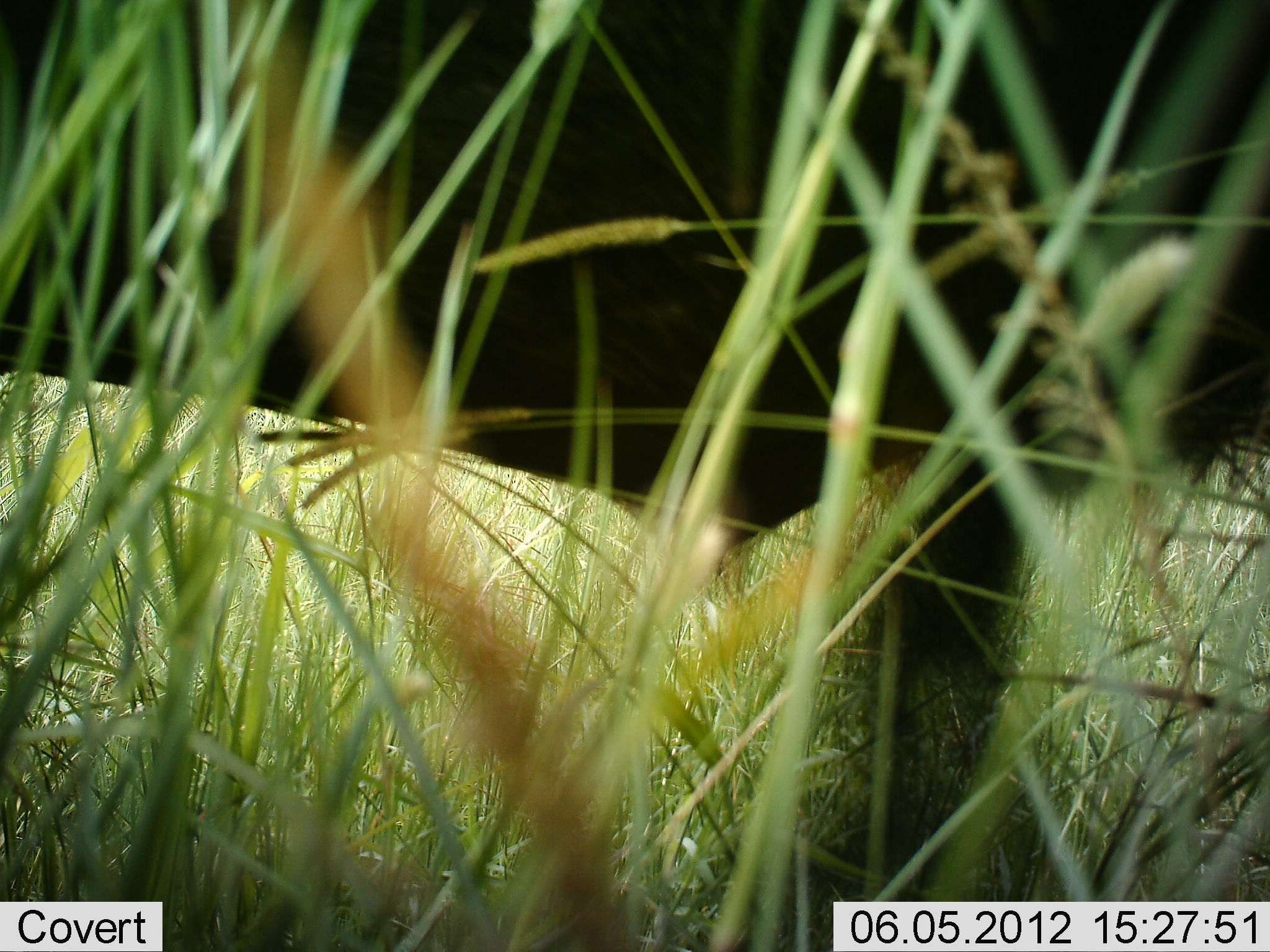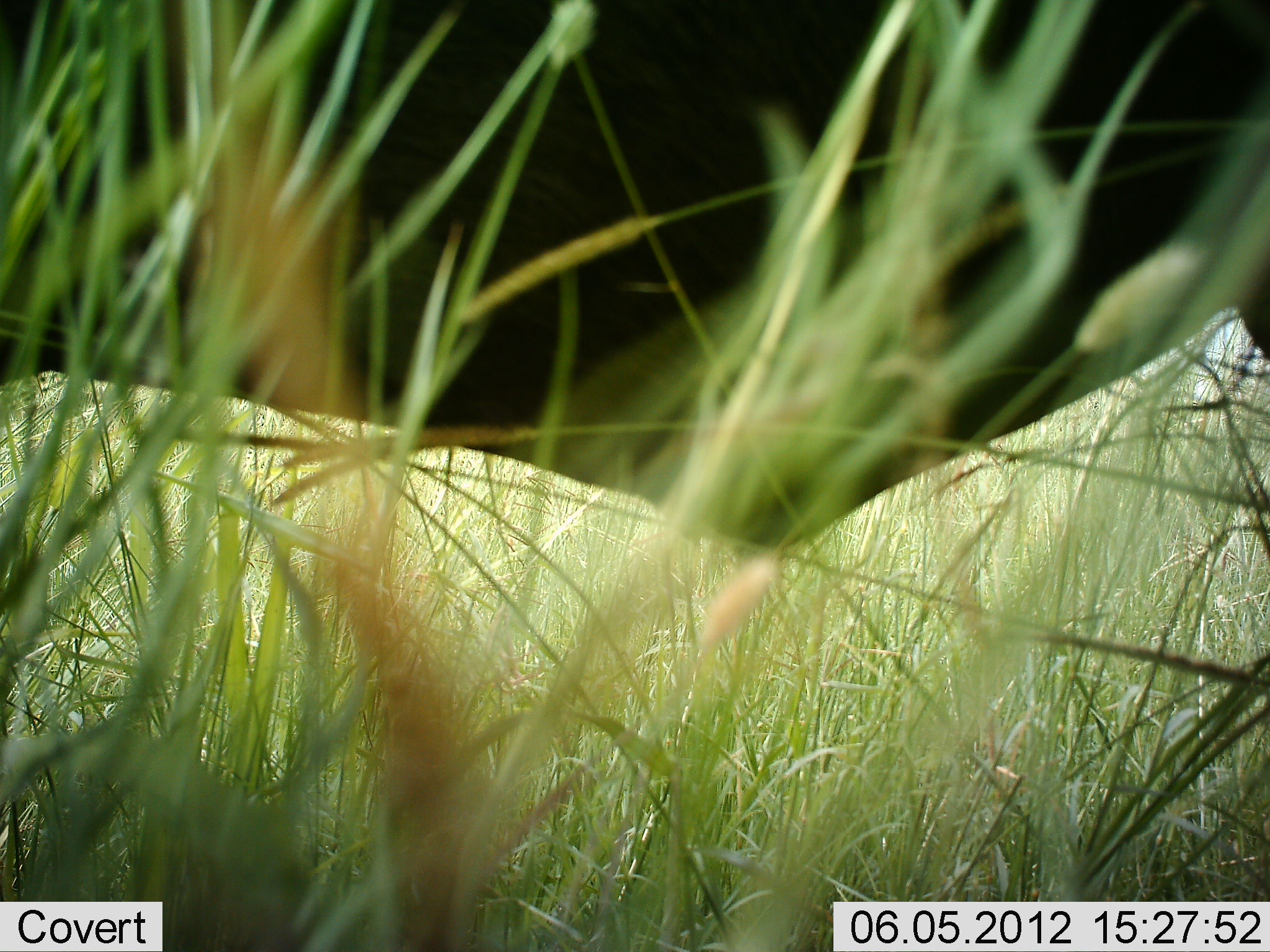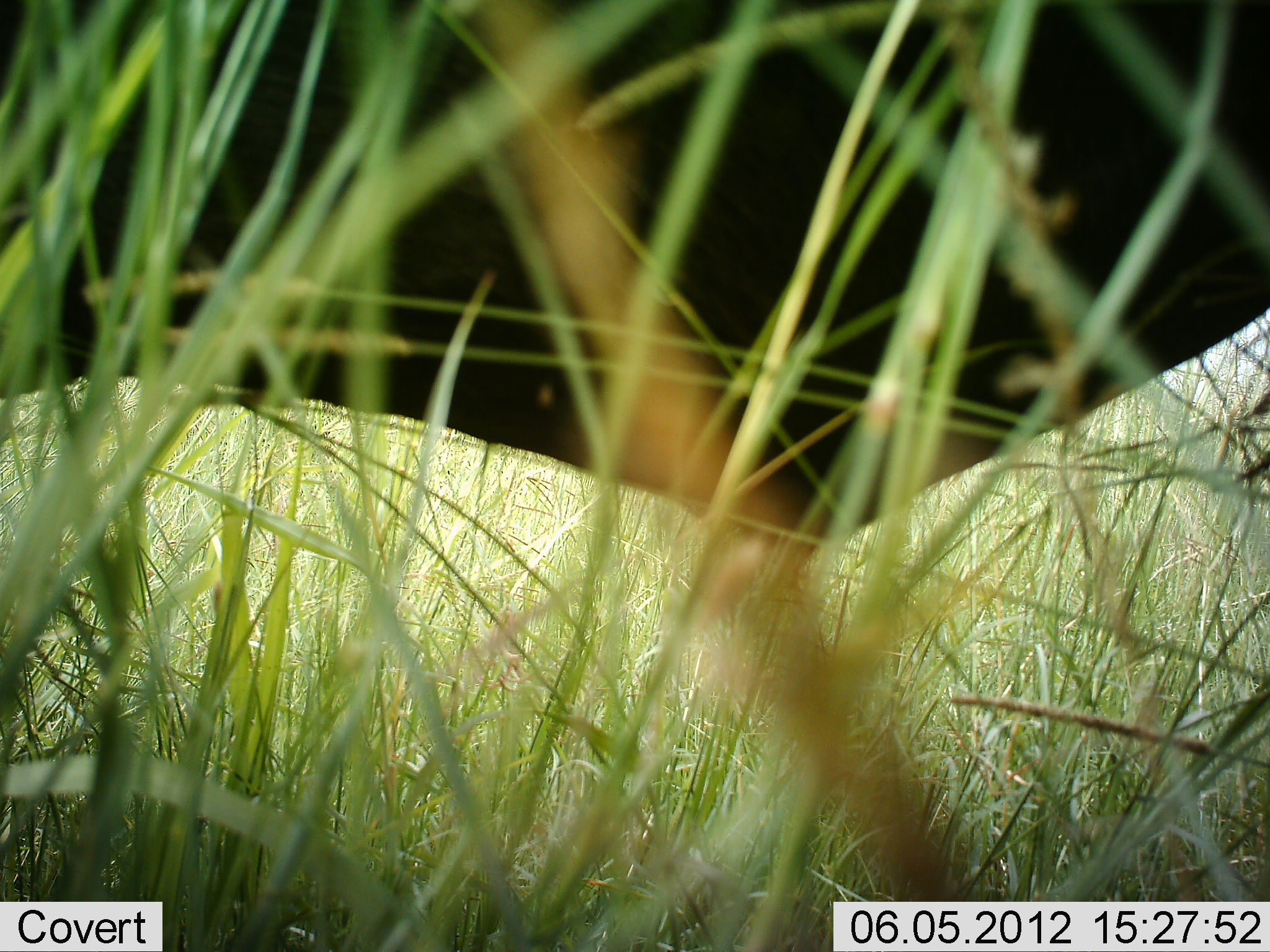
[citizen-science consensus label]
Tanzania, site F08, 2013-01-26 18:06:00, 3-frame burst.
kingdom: Animalia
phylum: Chordata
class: Mammalia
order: Artiodactyla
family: Bovidae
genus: Connochaetes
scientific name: Connochaetes taurinus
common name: blue wildebeest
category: wildebeest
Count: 1.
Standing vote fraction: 56%.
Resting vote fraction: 0%.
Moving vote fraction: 44%.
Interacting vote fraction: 0%.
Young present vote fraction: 0%.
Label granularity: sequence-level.